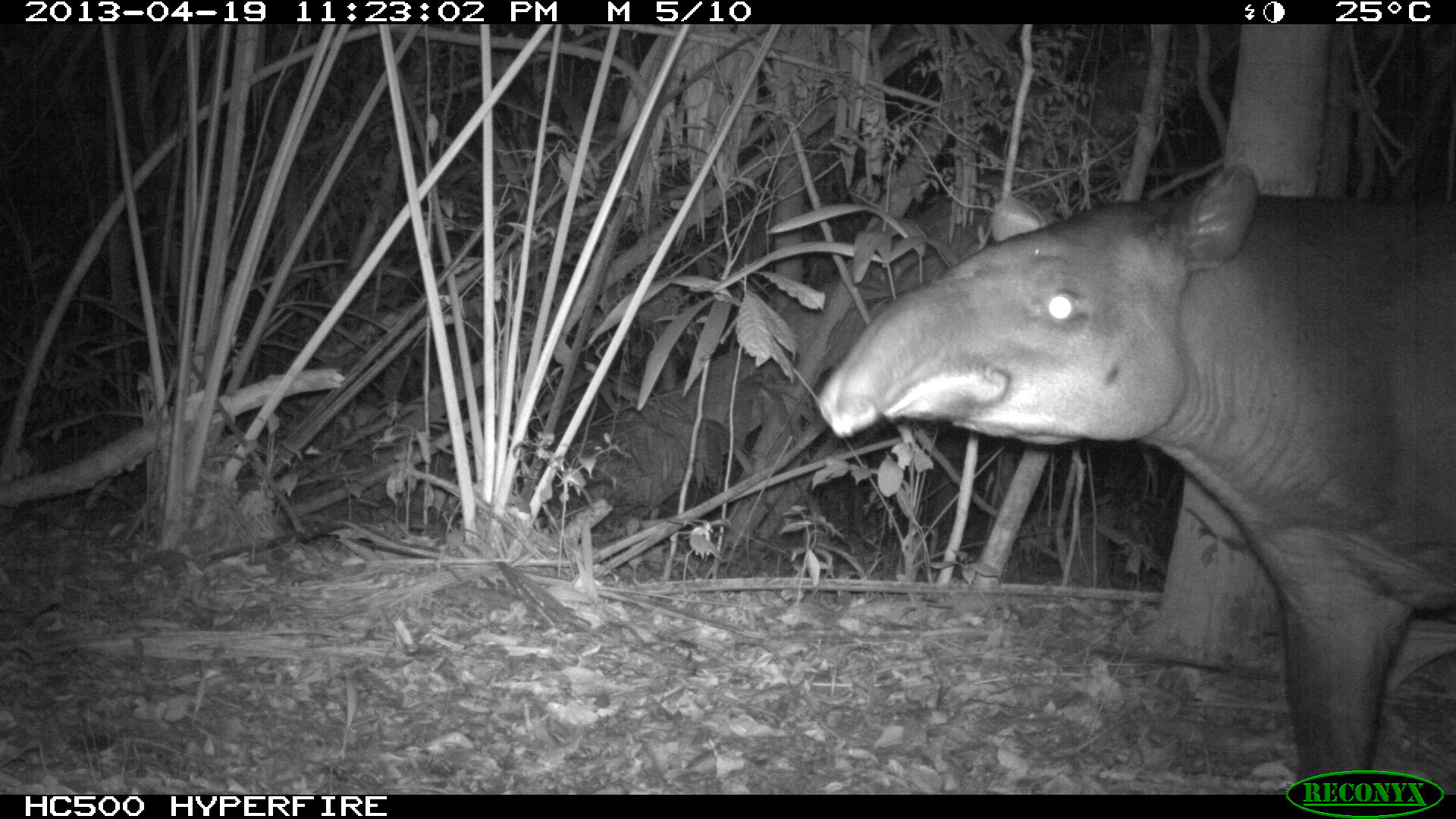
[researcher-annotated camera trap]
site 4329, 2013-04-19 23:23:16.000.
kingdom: Animalia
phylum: Chordata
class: Mammalia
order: Perissodactyla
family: Tapiridae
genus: Tapirus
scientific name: Tapirus bairdii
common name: baird's tapir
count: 1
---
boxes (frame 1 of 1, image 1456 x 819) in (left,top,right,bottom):
tapirus bairdii: (815,152,1456,793)